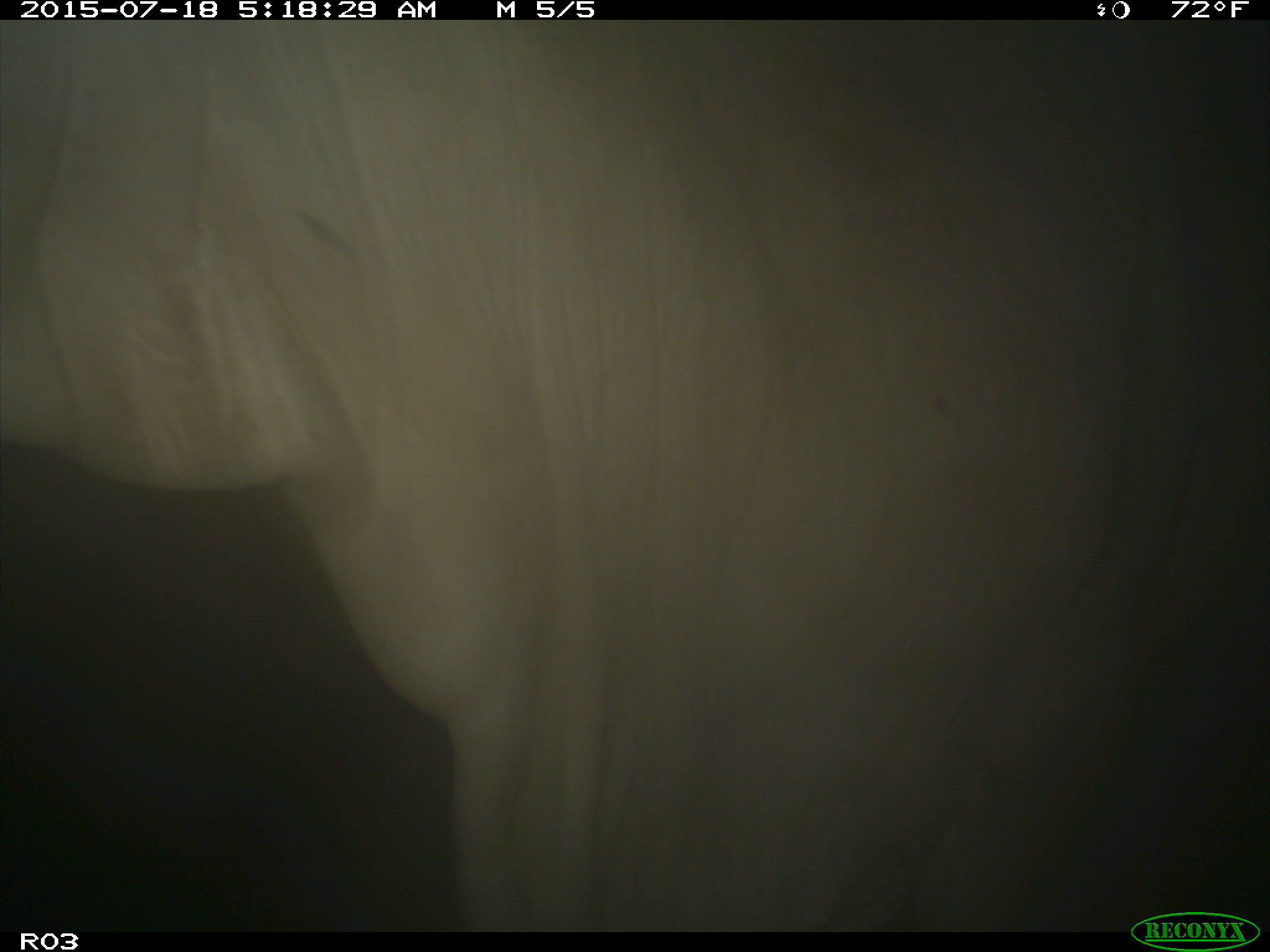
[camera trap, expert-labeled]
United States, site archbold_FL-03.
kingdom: Animalia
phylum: Chordata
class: Mammalia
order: Artiodactyla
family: Bovidae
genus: Bos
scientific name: Bos taurus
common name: domestic cow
Bos taurus (domestic cow).